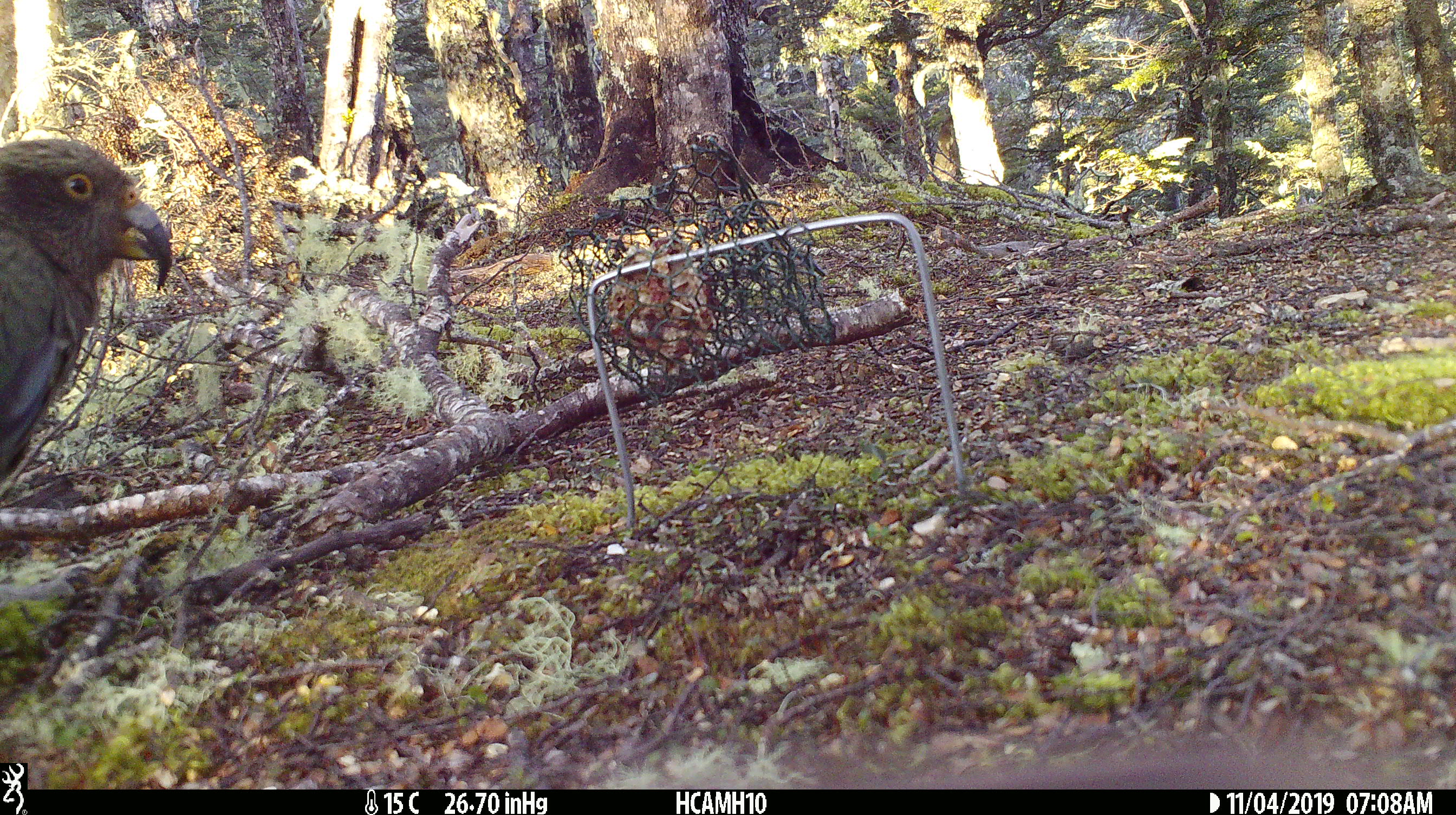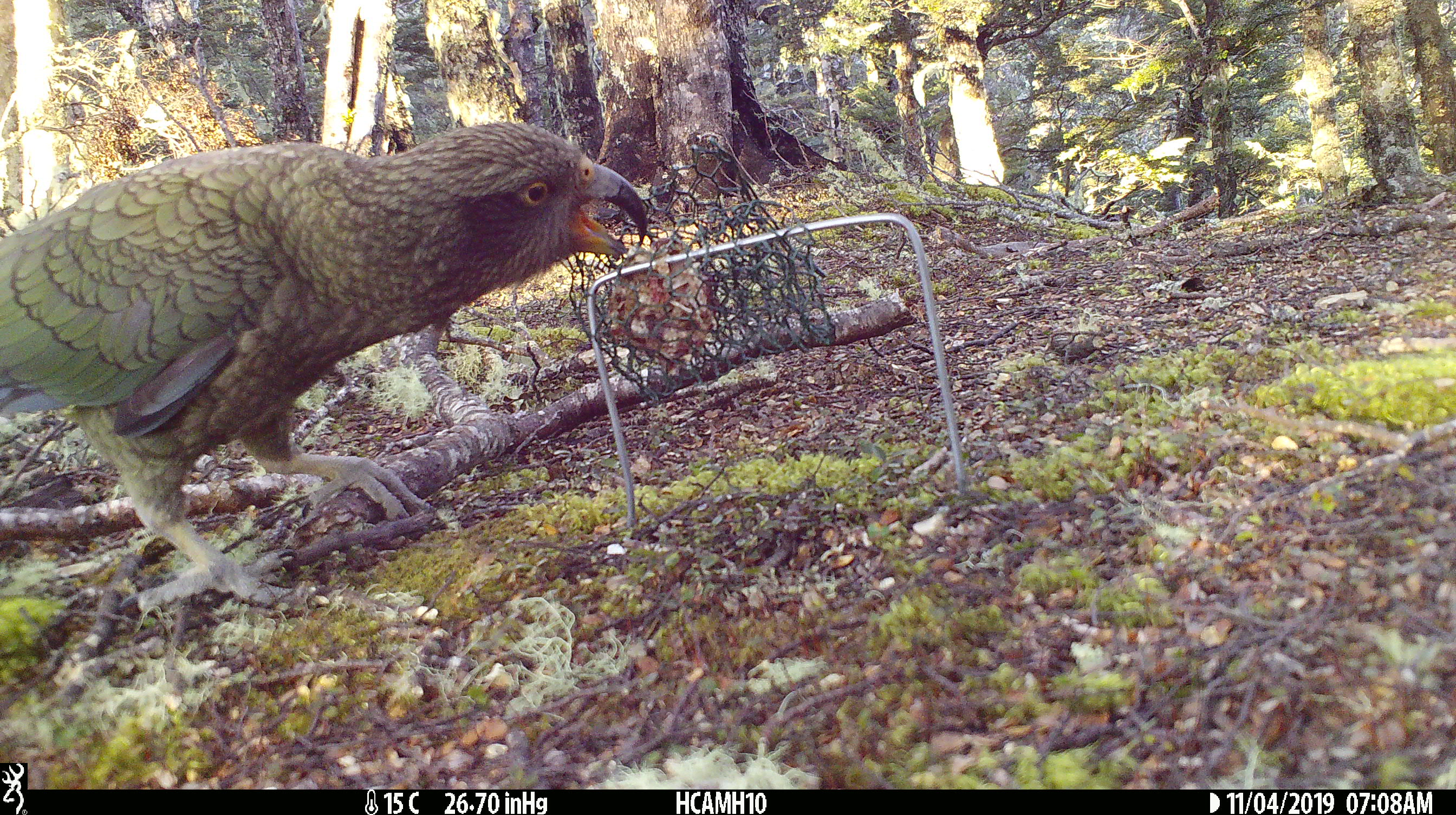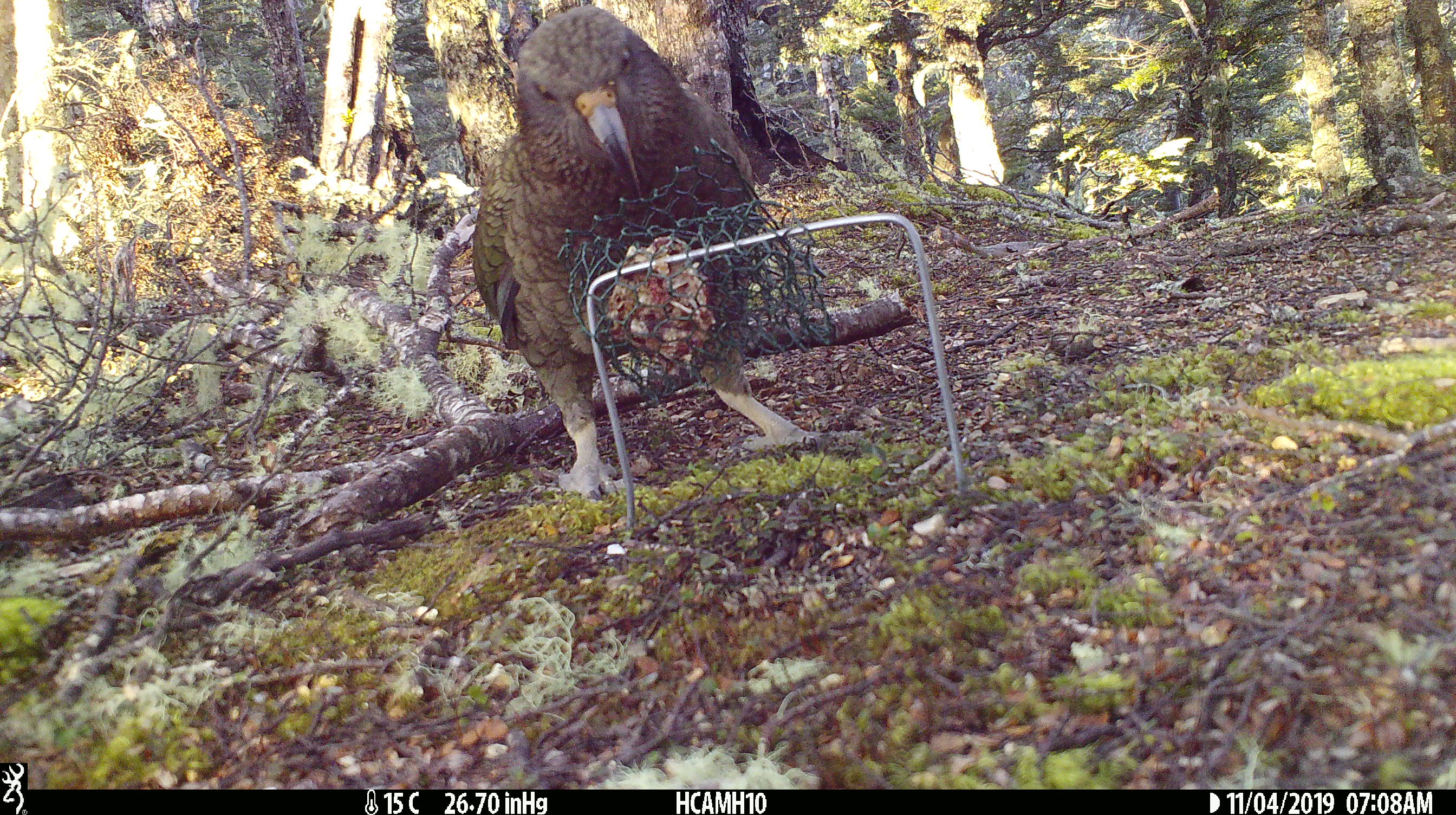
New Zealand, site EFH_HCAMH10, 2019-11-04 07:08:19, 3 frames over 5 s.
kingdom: Animalia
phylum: Chordata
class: Aves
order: Psittaciformes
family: Strigopidae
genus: Nestor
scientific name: Nestor notabilis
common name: kea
Kea (Nestor notabilis).